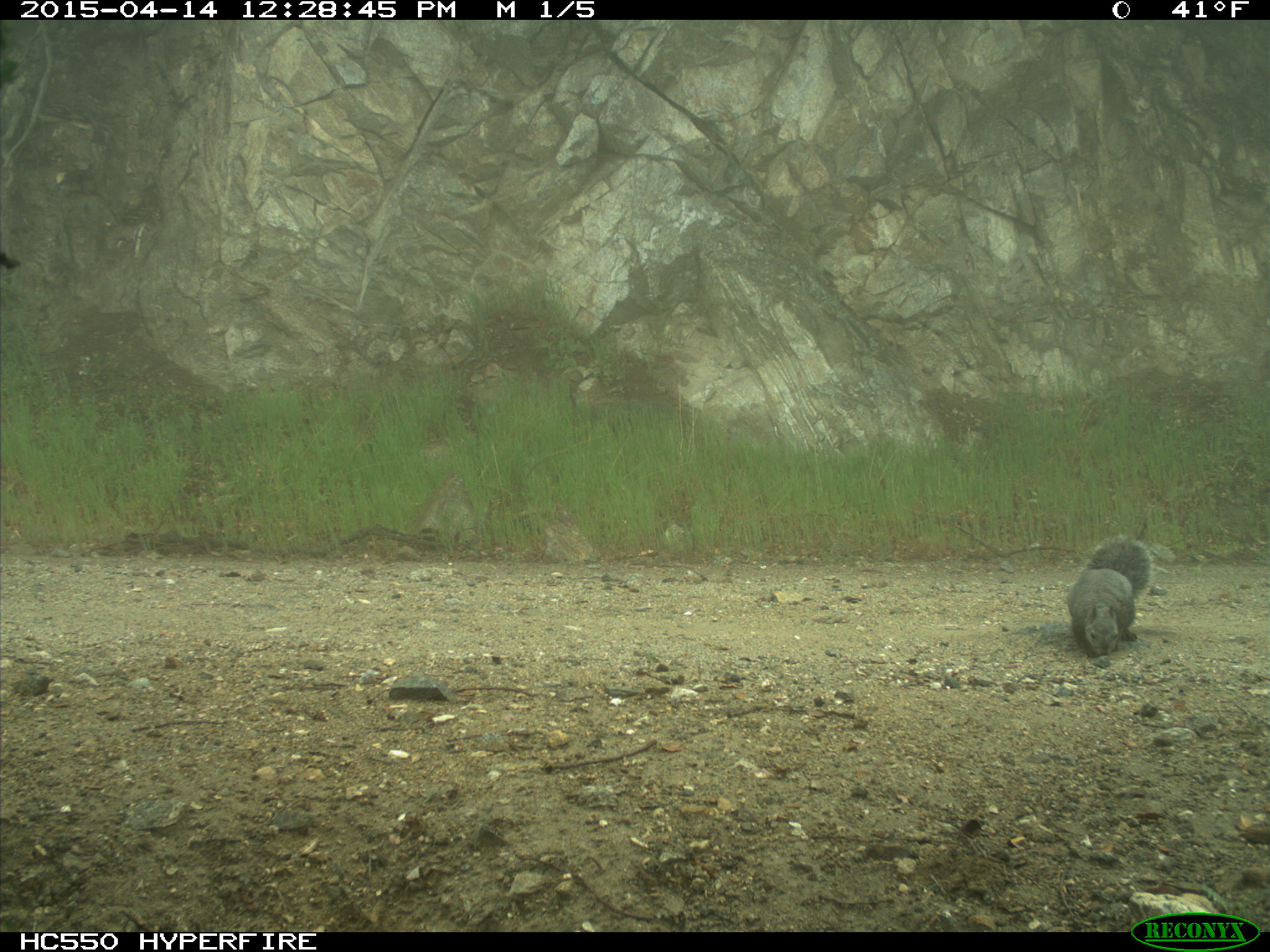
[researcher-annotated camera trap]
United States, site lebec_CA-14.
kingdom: Animalia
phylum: Chordata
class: Mammalia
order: Rodentia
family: Sciuridae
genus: Sciurus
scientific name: Sciurus carolinensis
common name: eastern gray squirrel